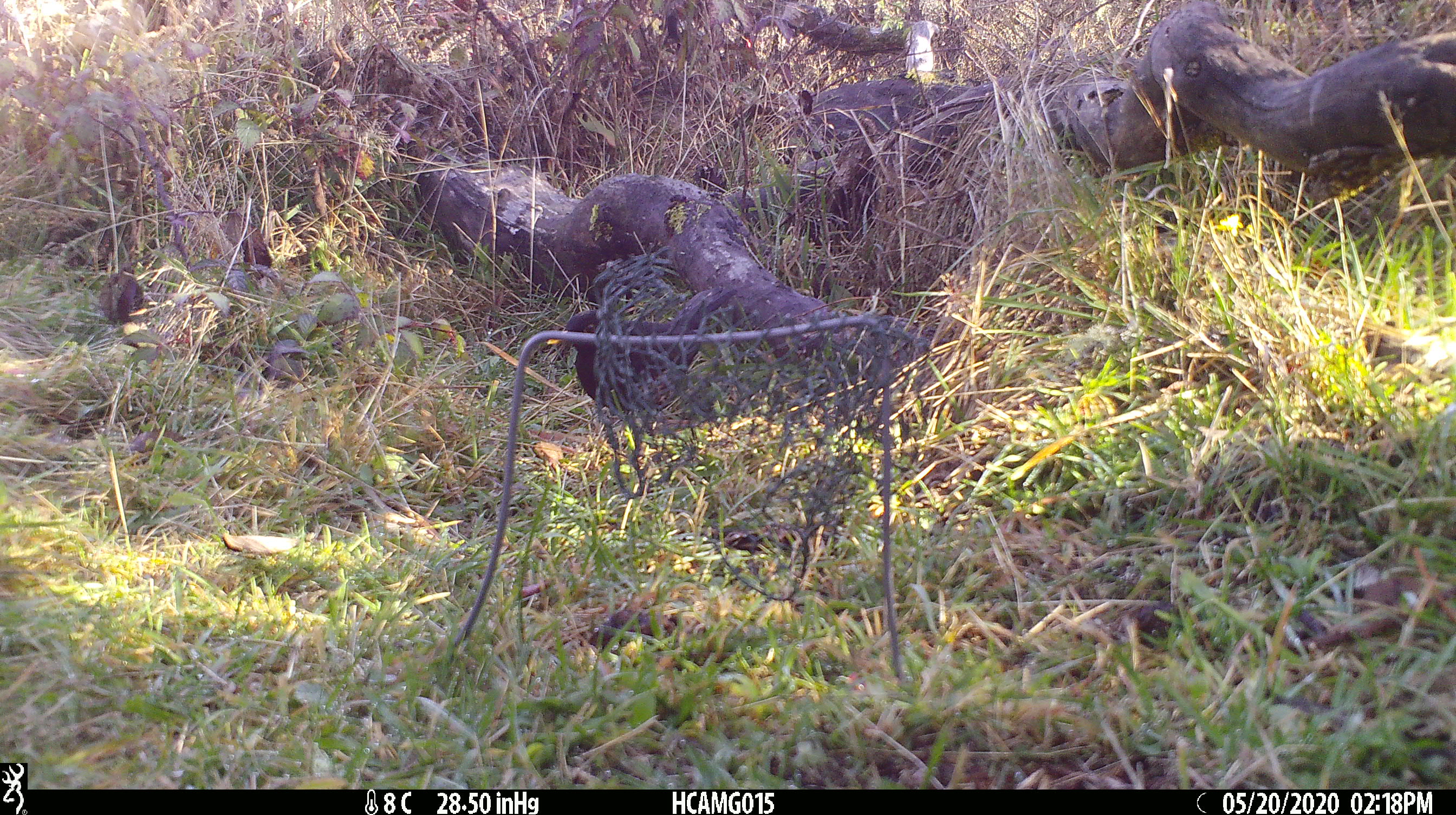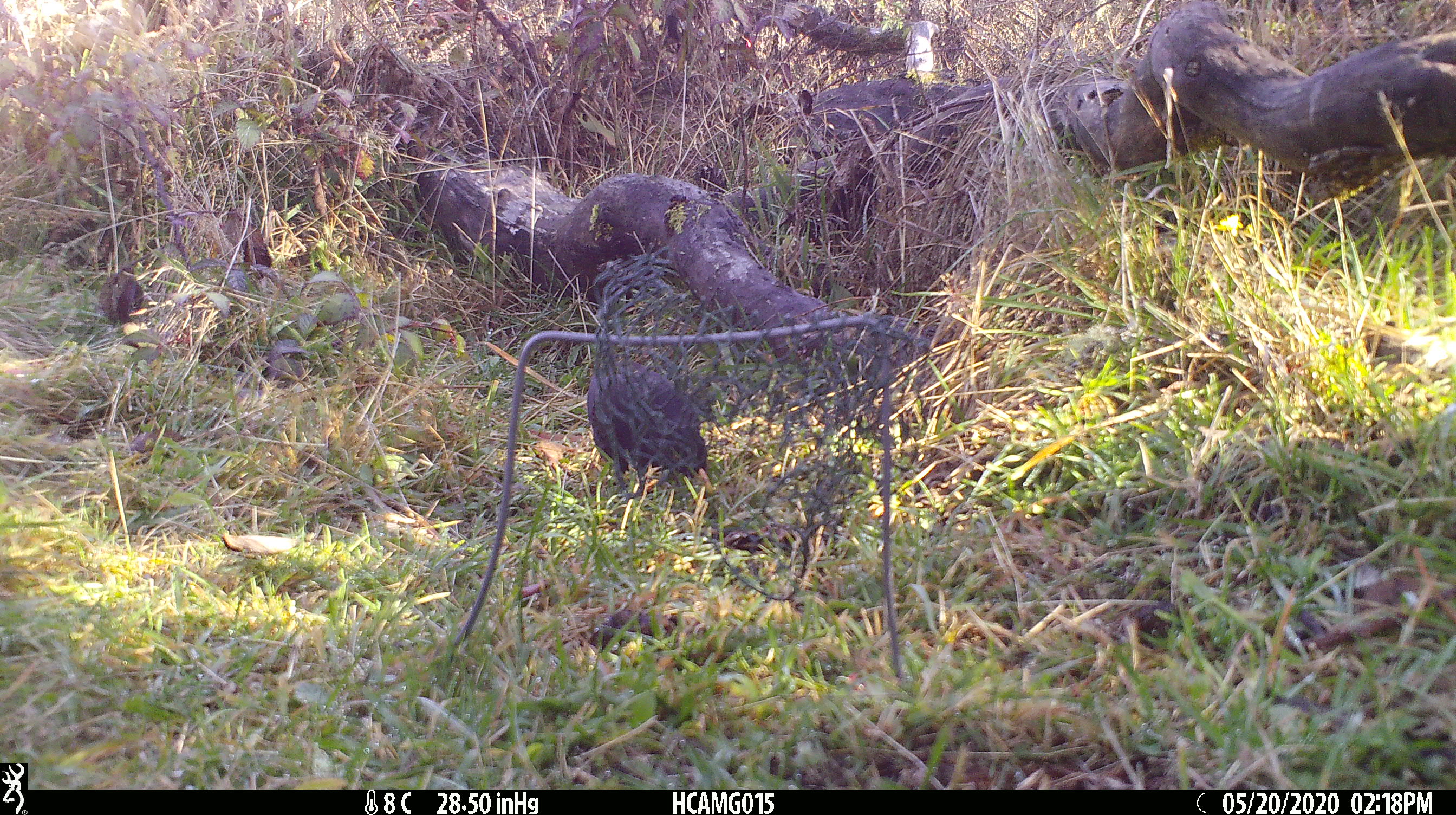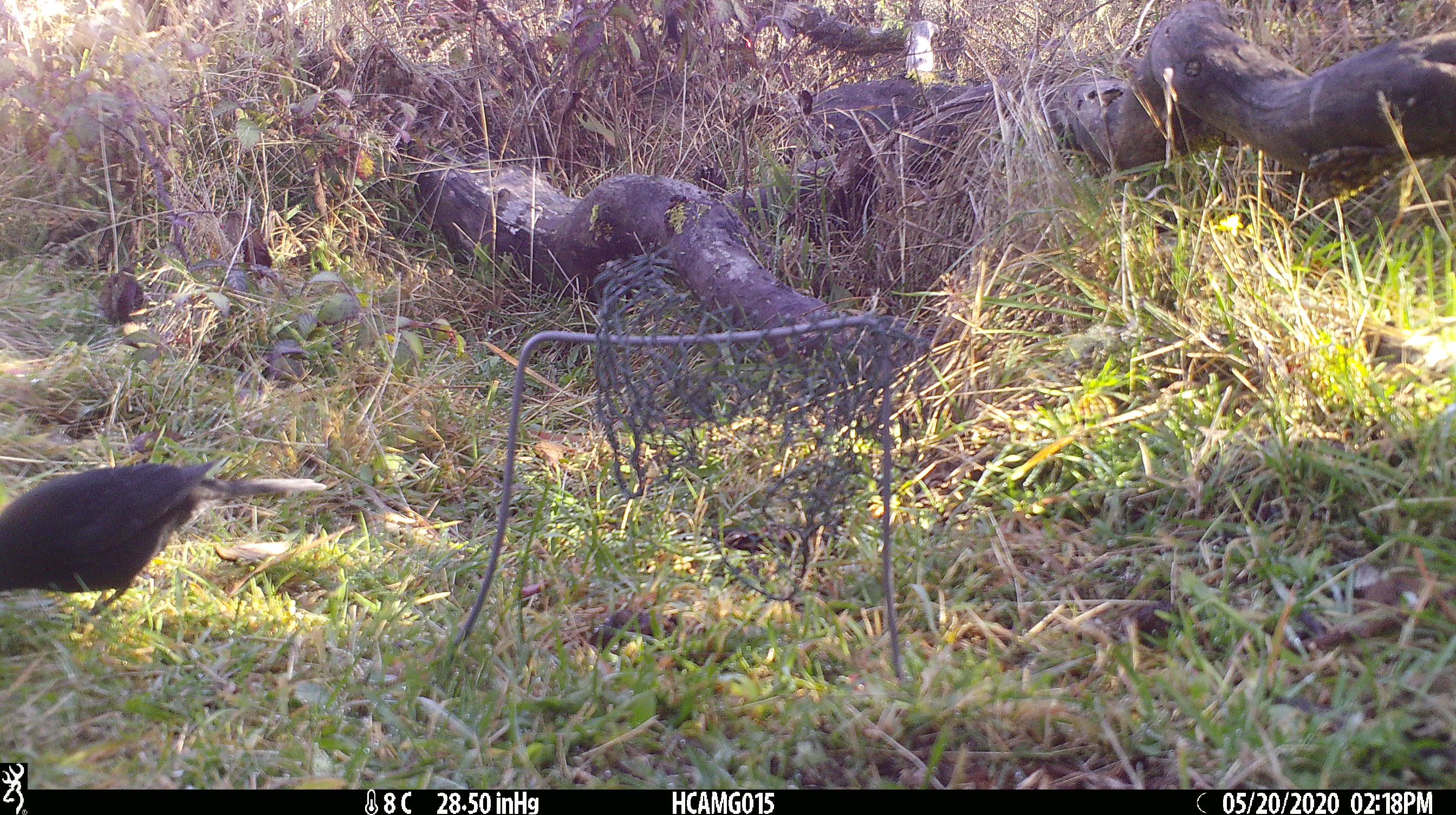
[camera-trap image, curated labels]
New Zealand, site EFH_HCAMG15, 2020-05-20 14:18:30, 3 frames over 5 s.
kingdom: Animalia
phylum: Chordata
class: Aves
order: Passeriformes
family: Turdidae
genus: Turdus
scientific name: Turdus merula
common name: eurasian blackbird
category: blackbird